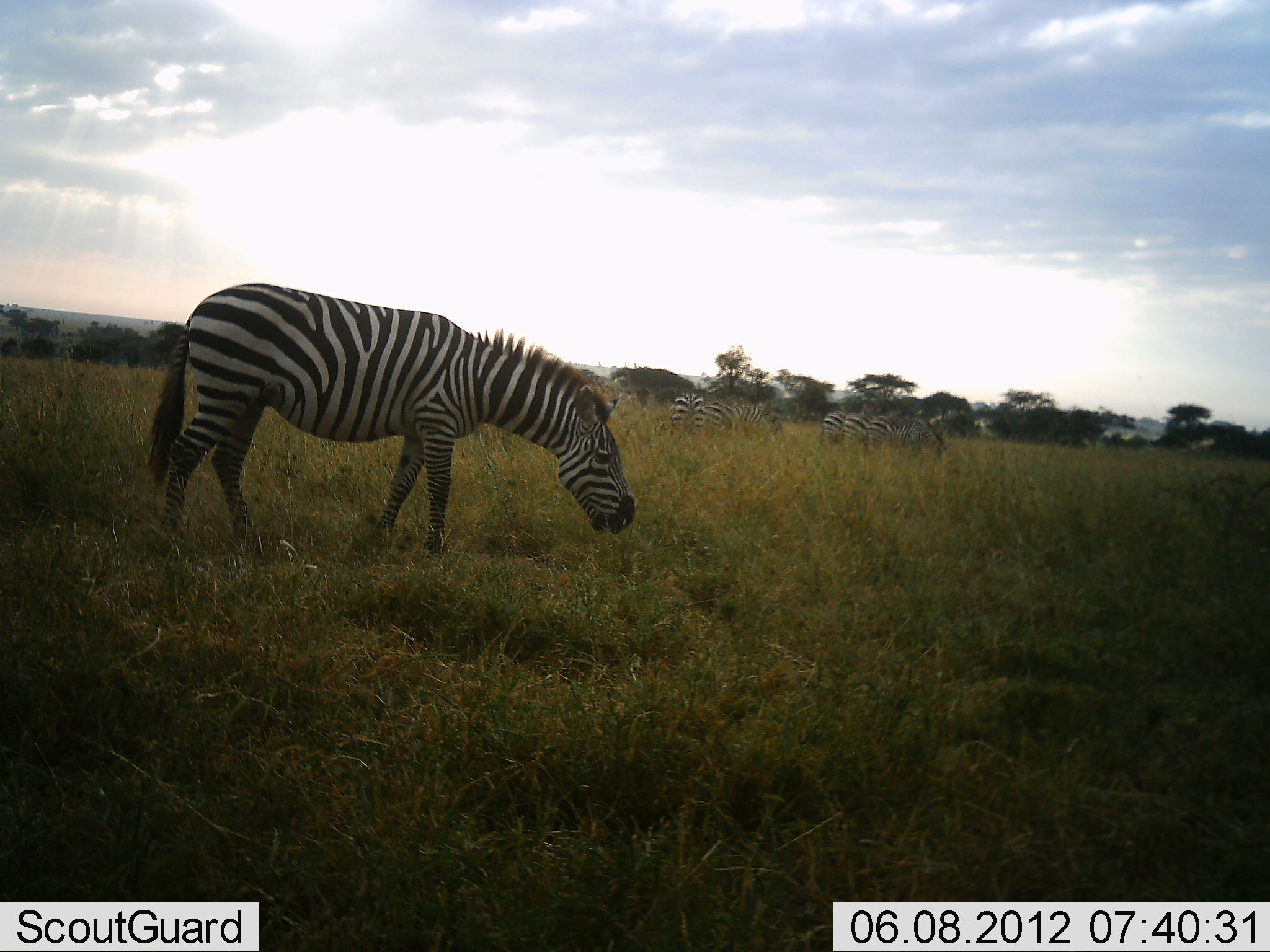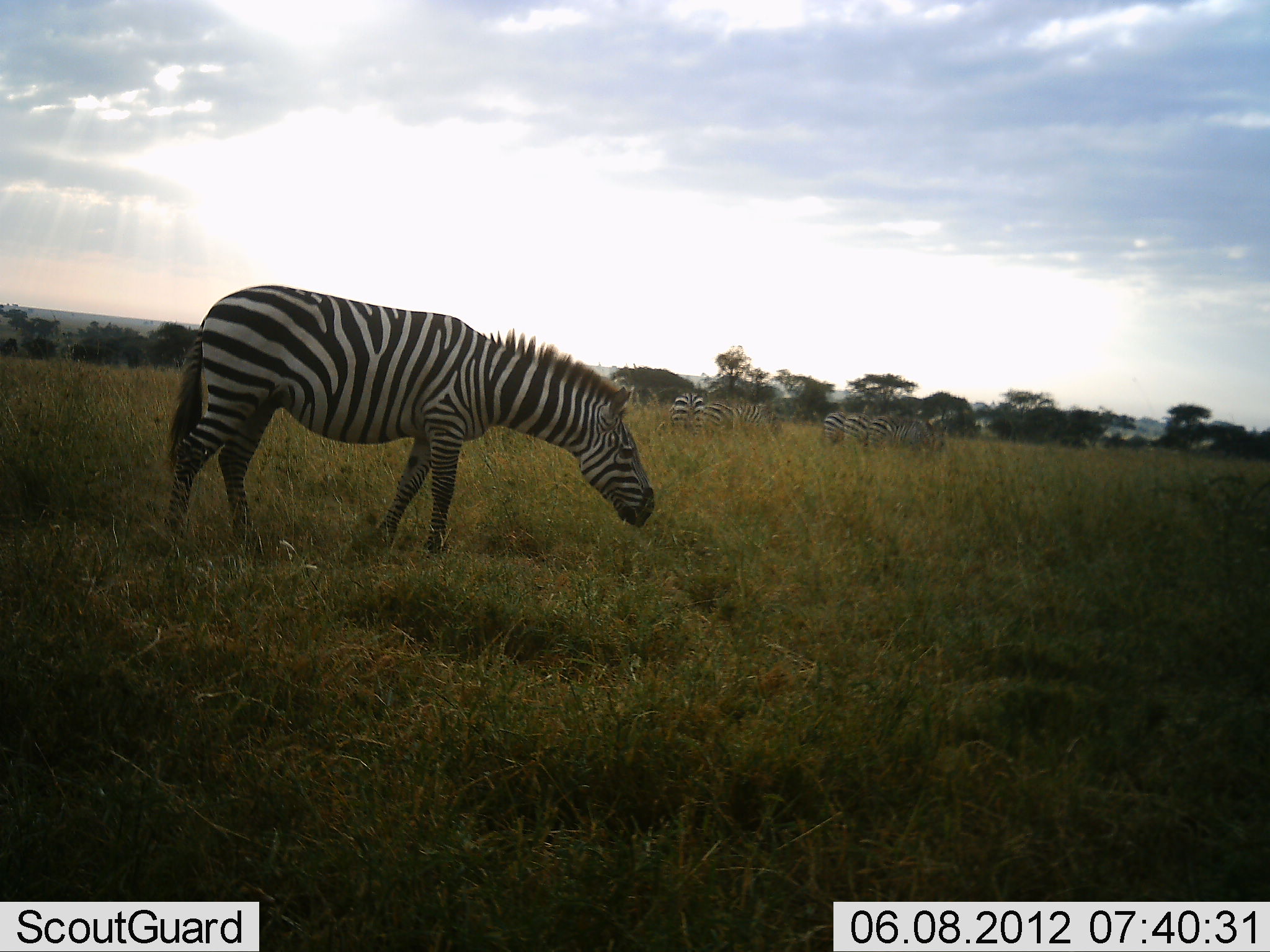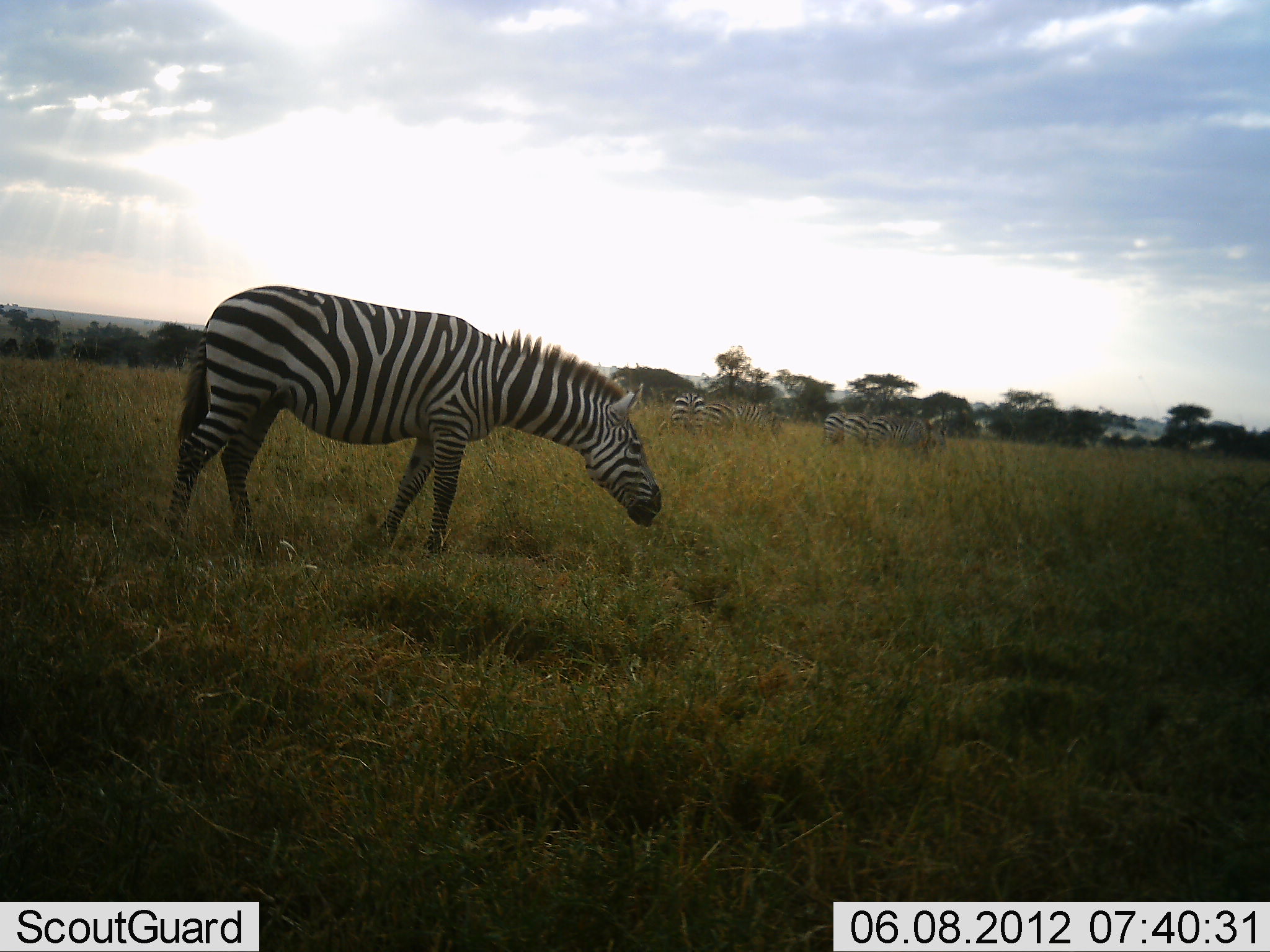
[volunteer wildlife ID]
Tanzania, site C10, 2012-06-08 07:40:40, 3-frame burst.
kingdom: Animalia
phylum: Chordata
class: Mammalia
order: Perissodactyla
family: Equidae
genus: Equus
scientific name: Equus quagga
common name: plains zebra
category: zebra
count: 6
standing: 50%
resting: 0%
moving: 20%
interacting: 0%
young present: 0%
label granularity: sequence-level